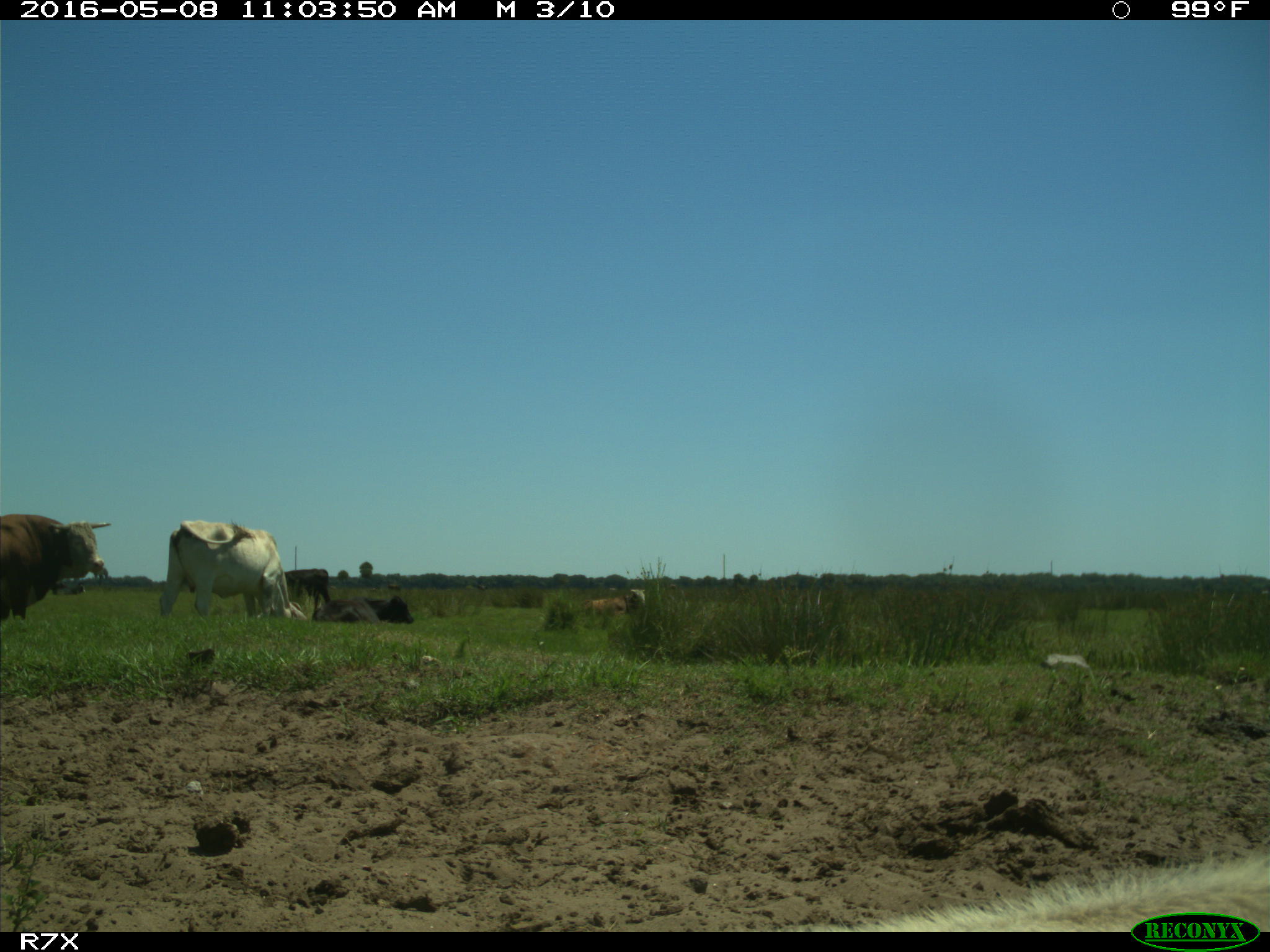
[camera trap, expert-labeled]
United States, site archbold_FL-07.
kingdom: Animalia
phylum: Chordata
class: Mammalia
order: Artiodactyla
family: Bovidae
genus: Bos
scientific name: Bos taurus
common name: domestic cow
Bos taurus (domestic cow).